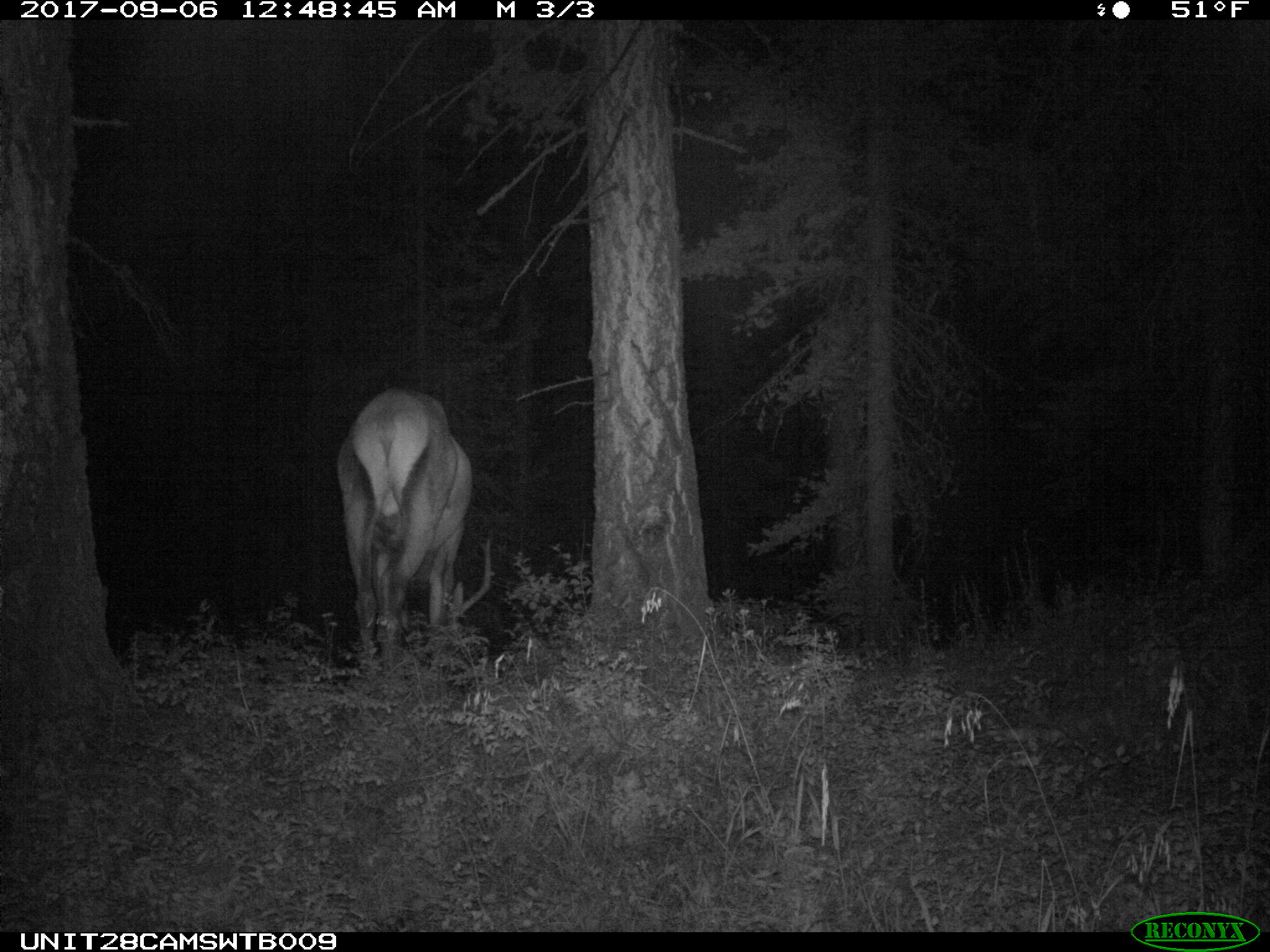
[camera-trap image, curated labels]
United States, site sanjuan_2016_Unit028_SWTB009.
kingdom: Animalia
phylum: Chordata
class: Mammalia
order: Artiodactyla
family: Cervidae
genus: Cervus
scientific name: Cervus elaphus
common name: red deer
Cervus elaphus (red deer).